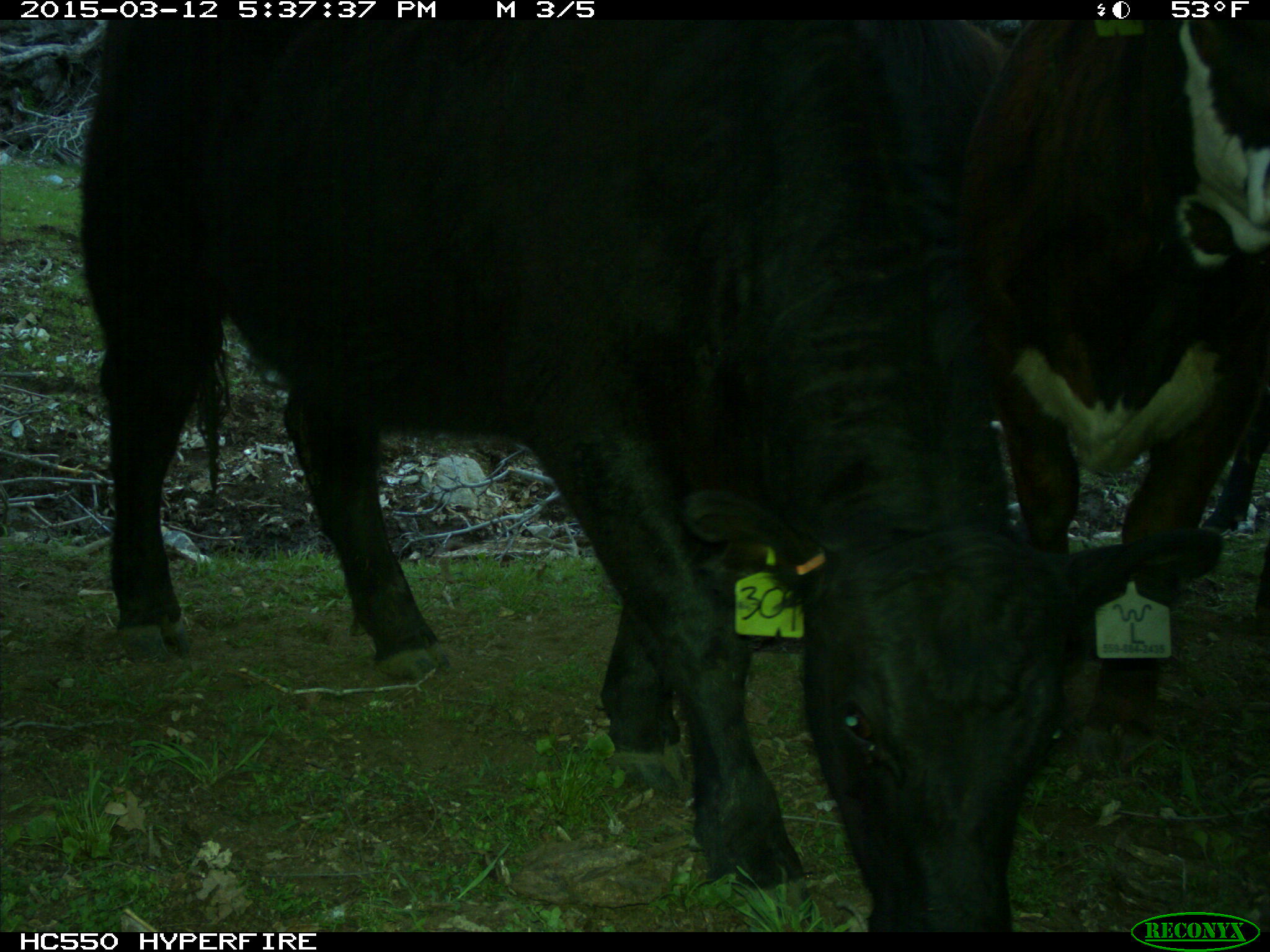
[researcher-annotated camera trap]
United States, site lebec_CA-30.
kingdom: Animalia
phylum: Chordata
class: Mammalia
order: Artiodactyla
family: Bovidae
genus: Bos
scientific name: Bos taurus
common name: domestic cow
Bos taurus (domestic cow).